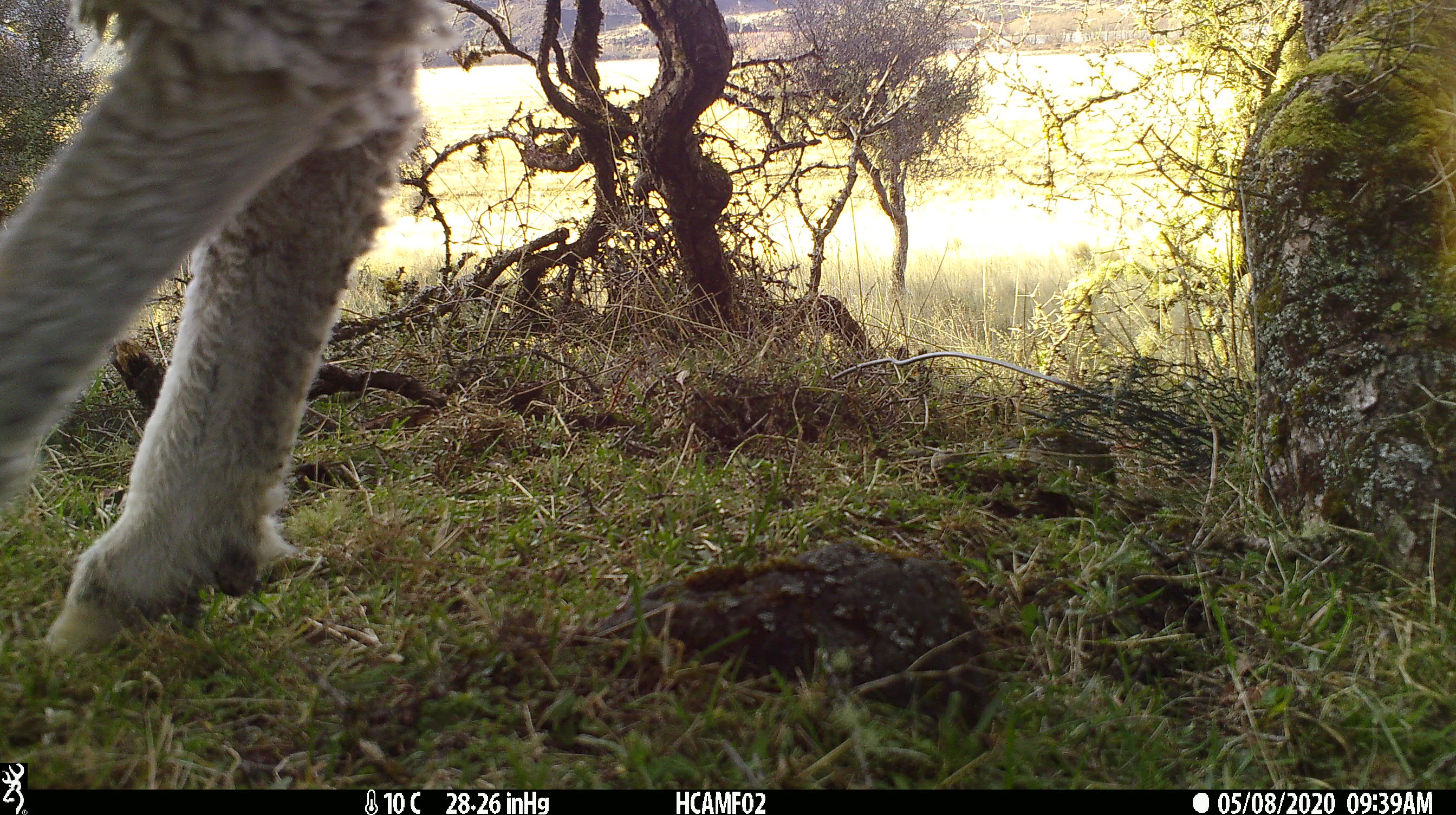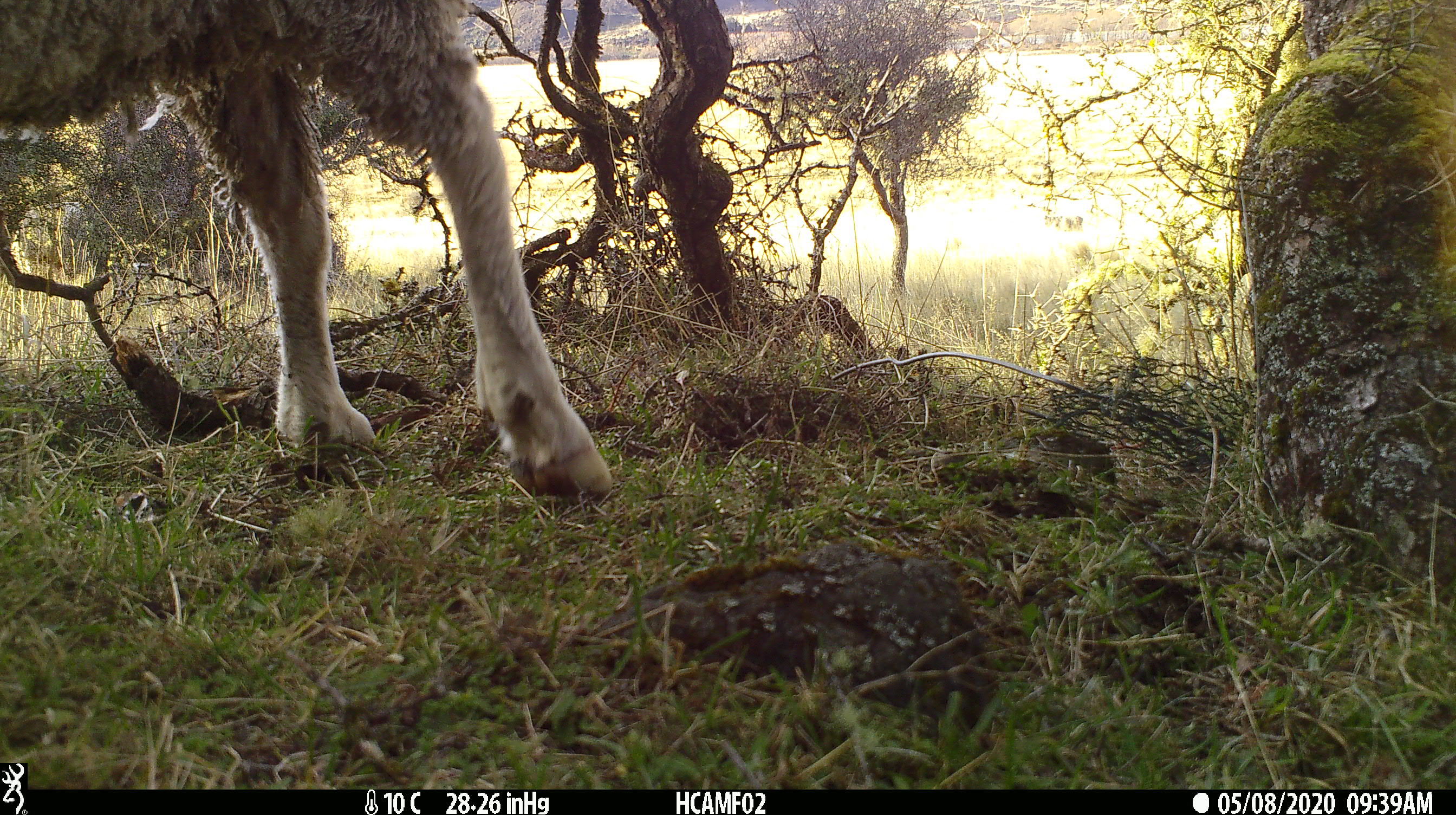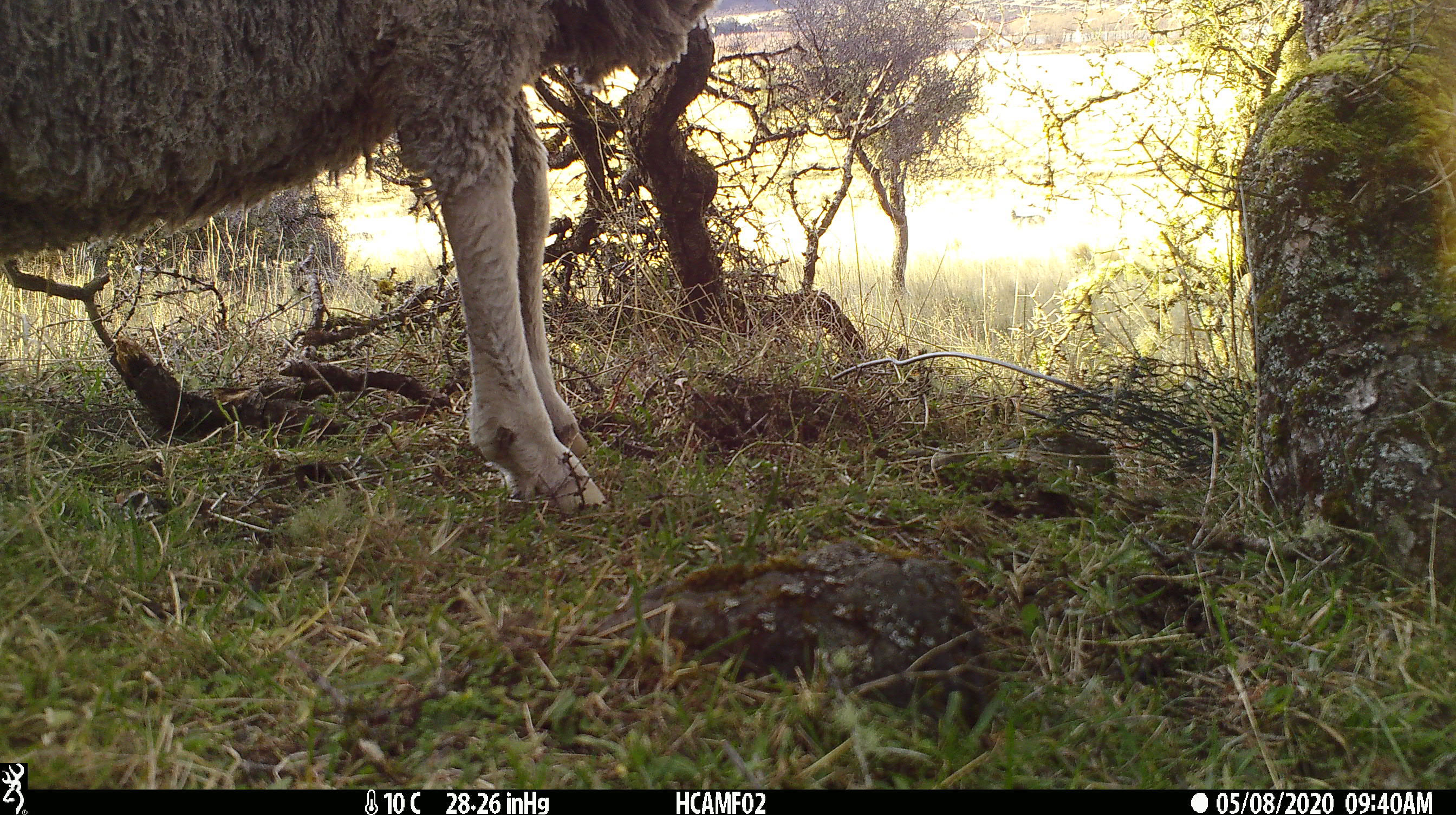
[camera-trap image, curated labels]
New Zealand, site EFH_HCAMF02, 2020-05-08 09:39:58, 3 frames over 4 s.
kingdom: Animalia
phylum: Chordata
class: Mammalia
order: Artiodactyla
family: Bovidae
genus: Ovis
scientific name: Ovis aries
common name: domestic sheep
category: sheep